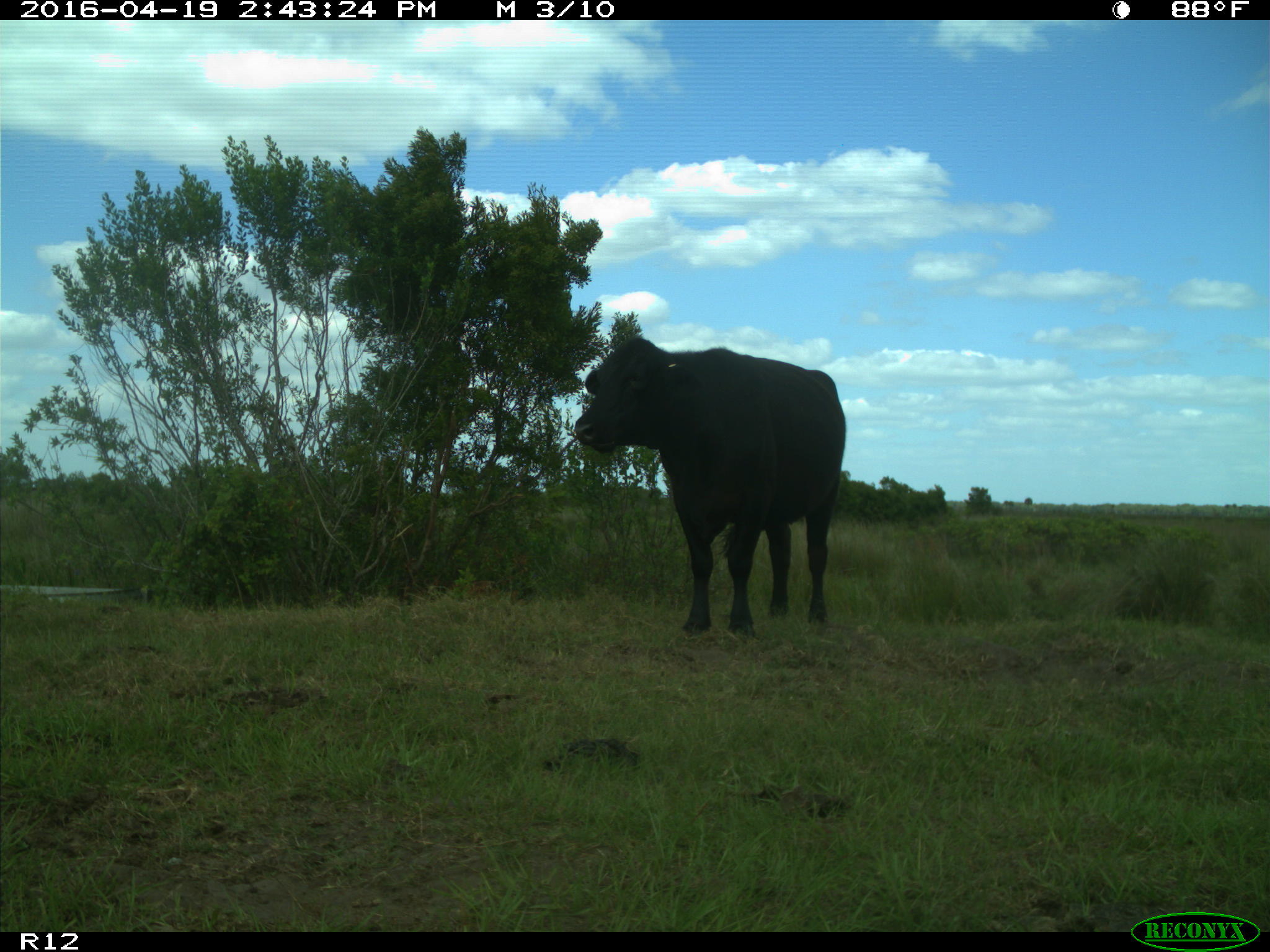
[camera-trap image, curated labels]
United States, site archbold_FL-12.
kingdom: Animalia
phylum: Chordata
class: Mammalia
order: Artiodactyla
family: Bovidae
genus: Bos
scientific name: Bos taurus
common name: domestic cow